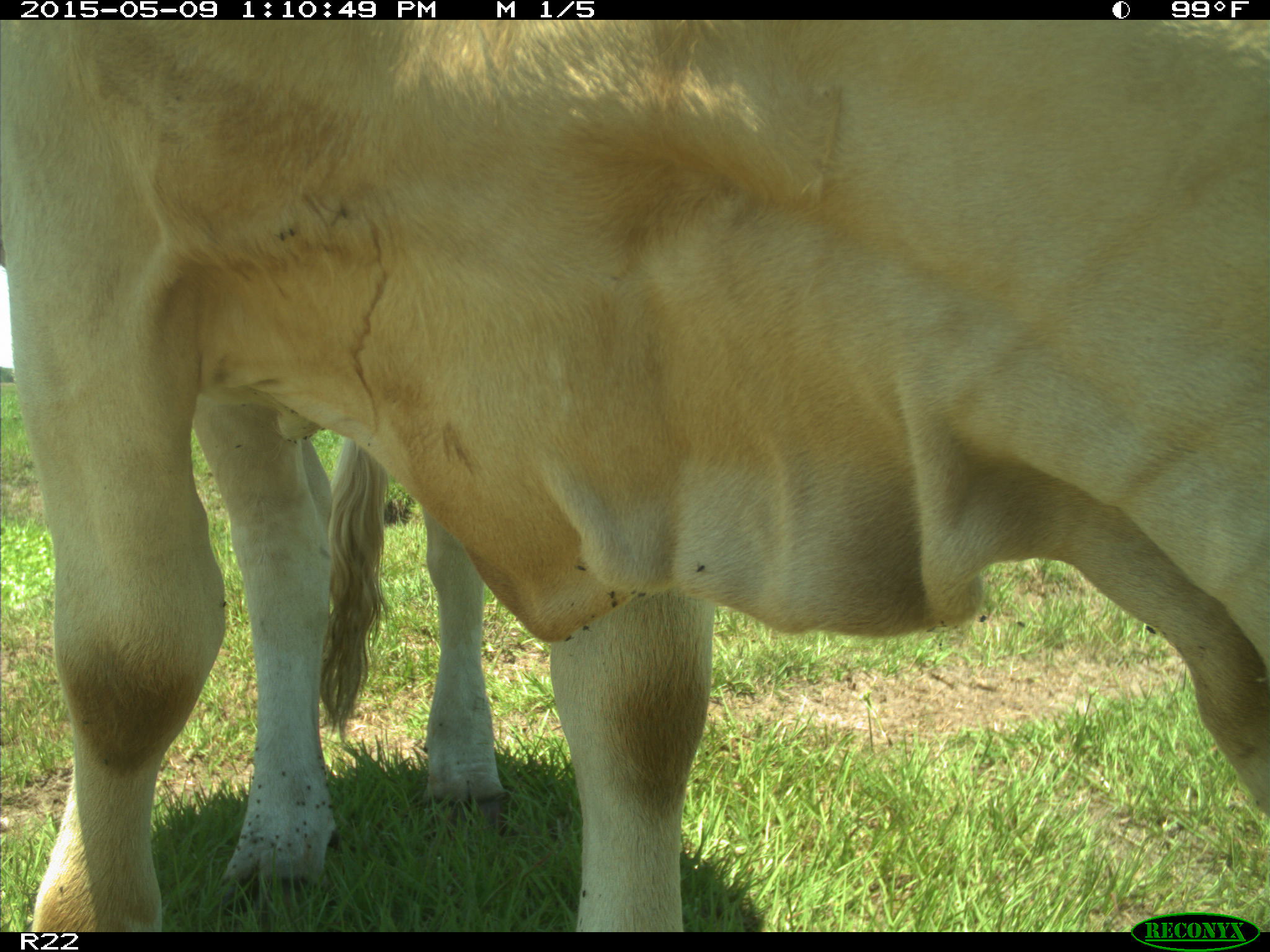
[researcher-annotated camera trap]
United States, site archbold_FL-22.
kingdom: Animalia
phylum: Chordata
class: Mammalia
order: Artiodactyla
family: Bovidae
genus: Bos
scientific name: Bos taurus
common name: domestic cow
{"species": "Bos taurus (domestic cow)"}